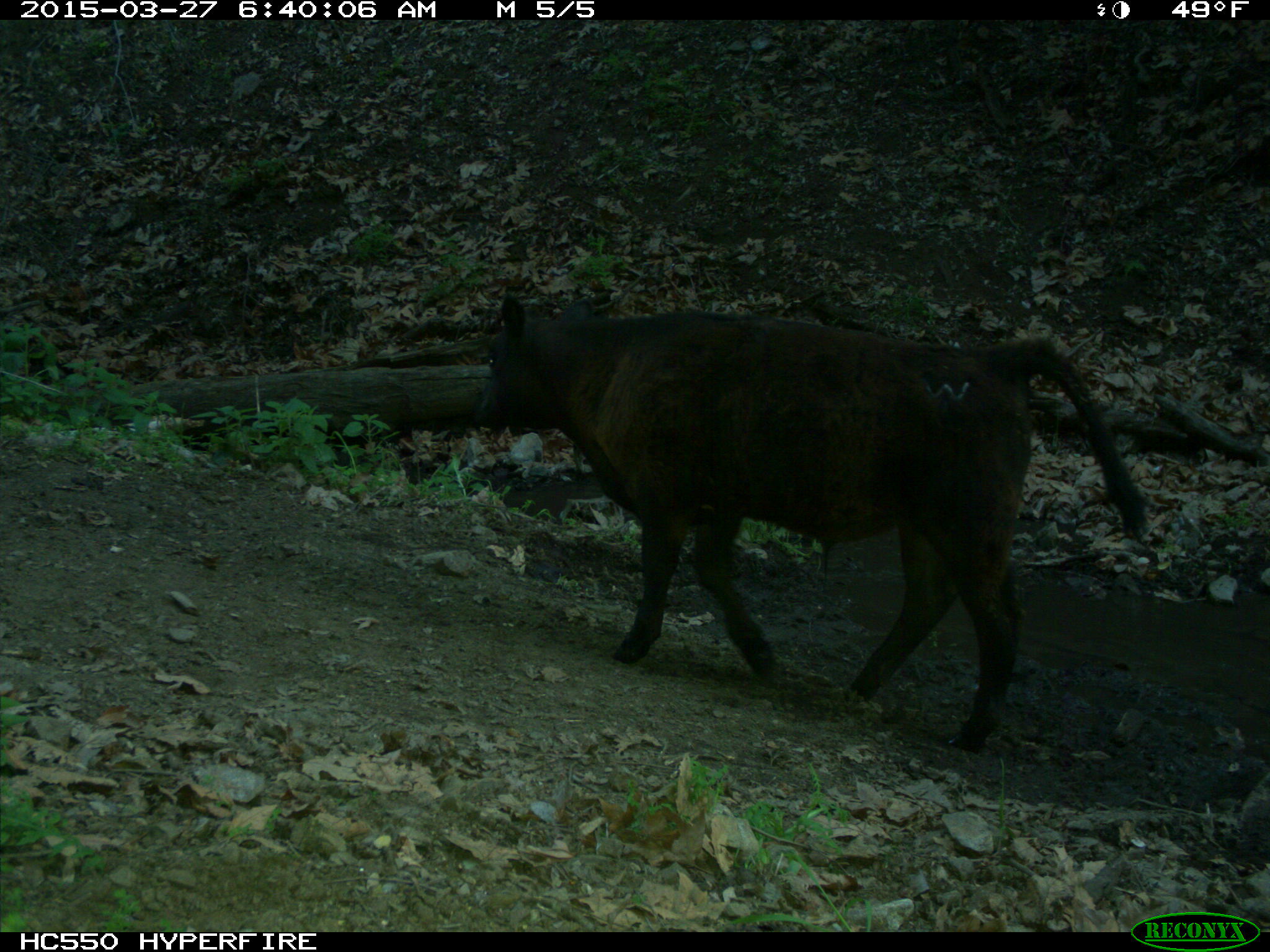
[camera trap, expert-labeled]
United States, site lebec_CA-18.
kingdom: Animalia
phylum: Chordata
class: Mammalia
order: Artiodactyla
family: Bovidae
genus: Bos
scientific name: Bos taurus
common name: domestic cow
Bos taurus (domestic cow).